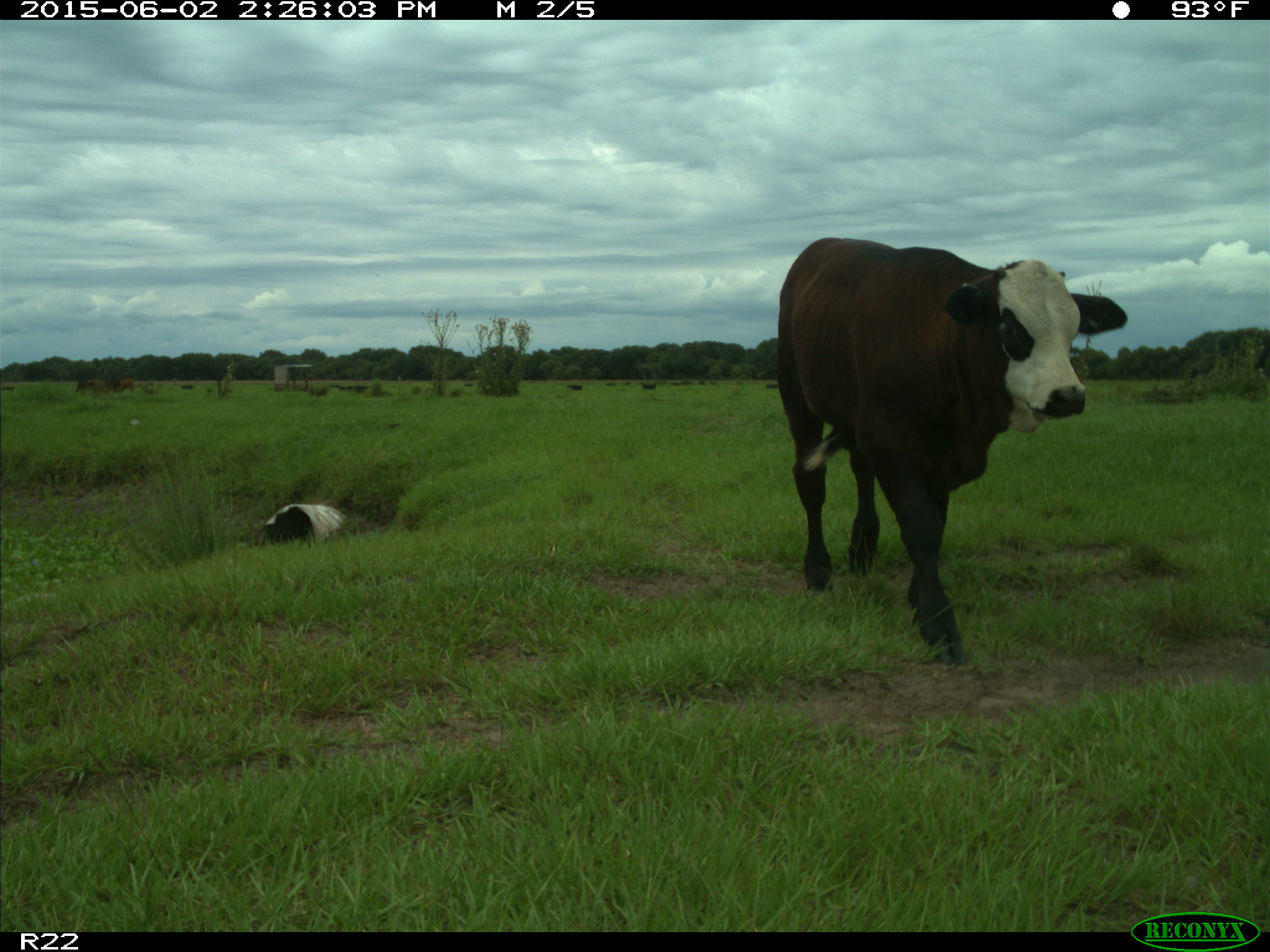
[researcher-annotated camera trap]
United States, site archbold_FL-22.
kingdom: Animalia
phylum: Chordata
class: Mammalia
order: Artiodactyla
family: Bovidae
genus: Bos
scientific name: Bos taurus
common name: domestic cow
Bos taurus (domestic cow).